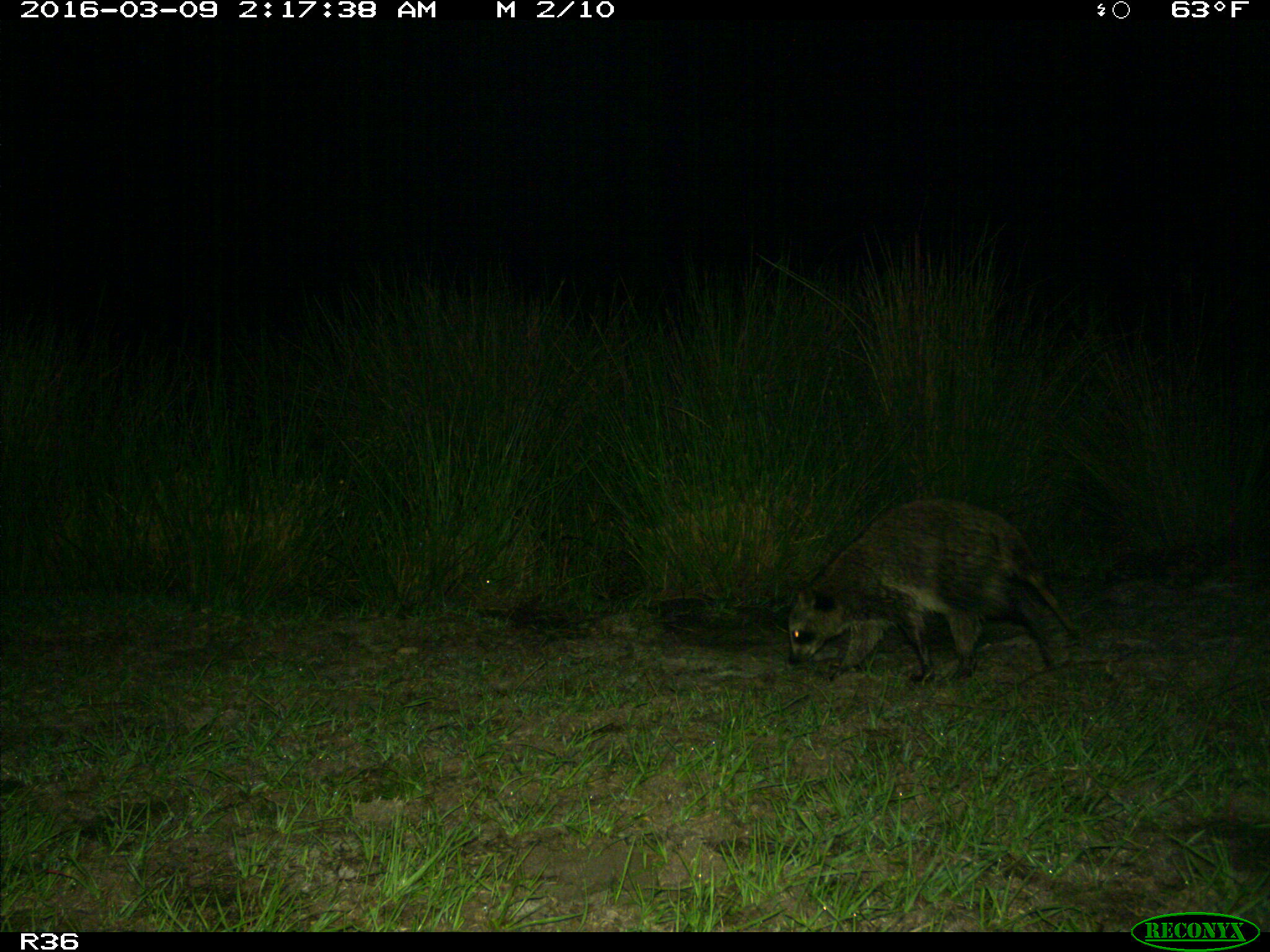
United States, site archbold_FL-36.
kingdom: Animalia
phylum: Chordata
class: Mammalia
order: Carnivora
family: Procyonidae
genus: Procyon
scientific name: Procyon lotor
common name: common raccoon